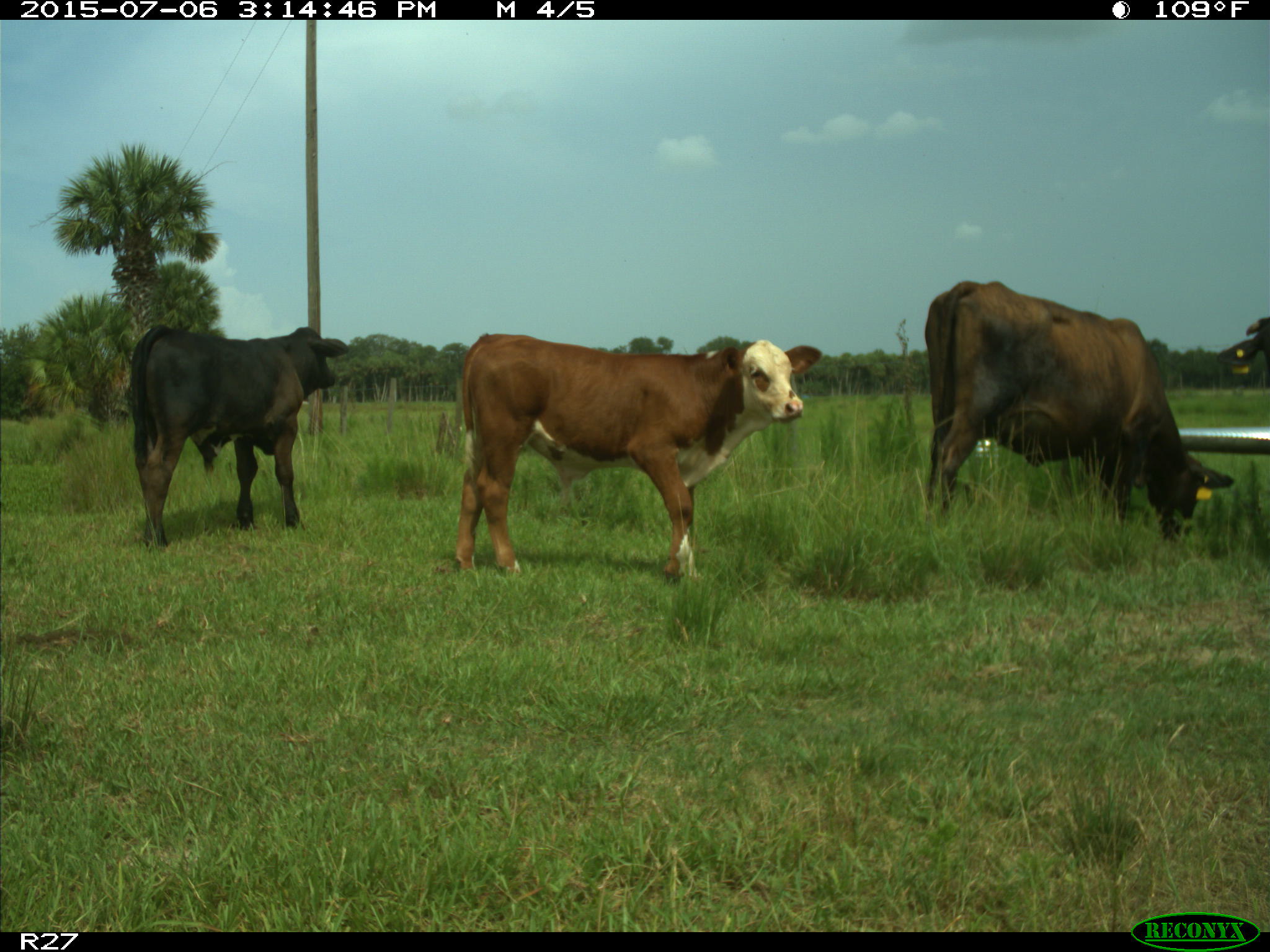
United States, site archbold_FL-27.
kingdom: Animalia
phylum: Chordata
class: Mammalia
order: Artiodactyla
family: Bovidae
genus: Bos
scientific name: Bos taurus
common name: domestic cow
Bos taurus (domestic cow).